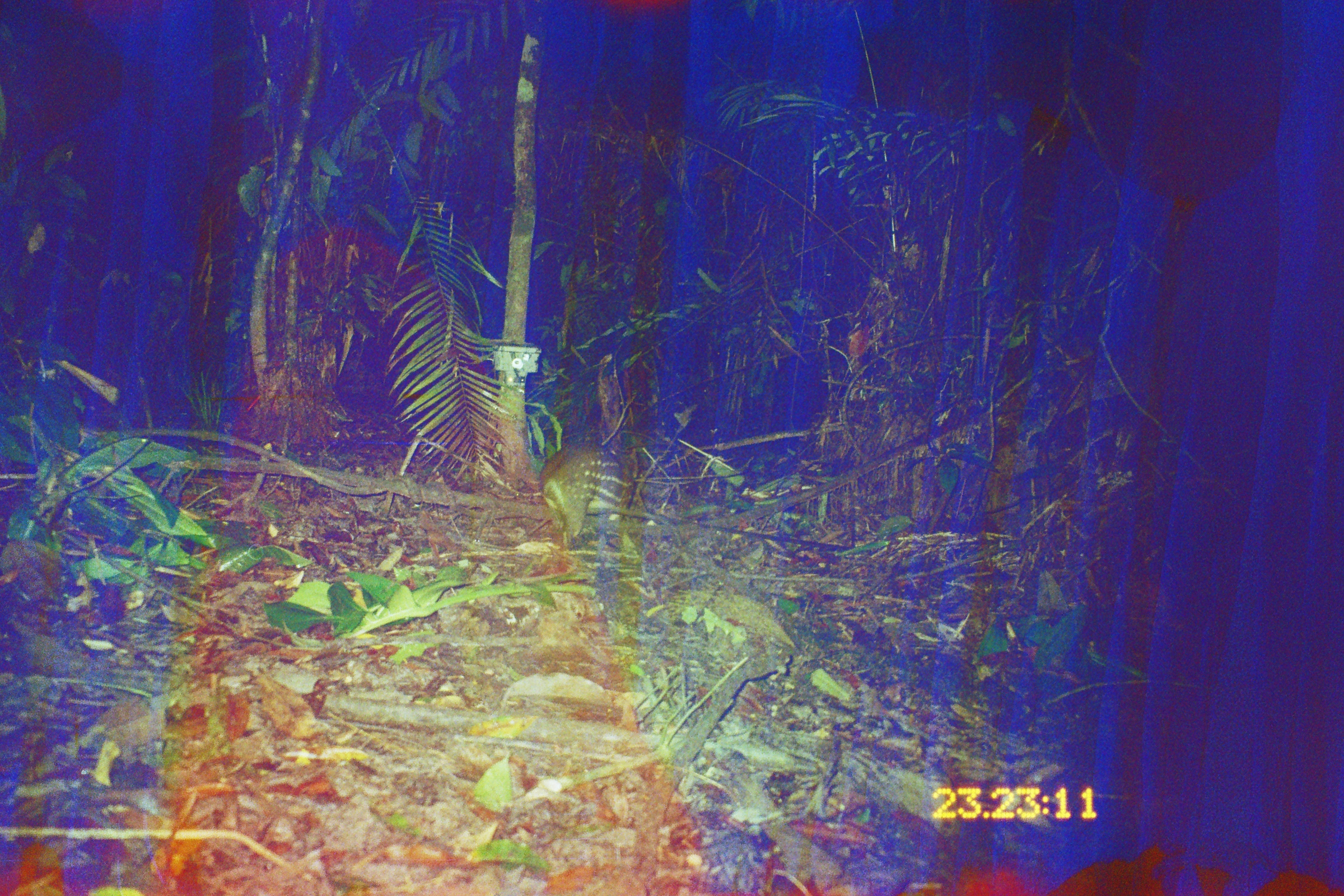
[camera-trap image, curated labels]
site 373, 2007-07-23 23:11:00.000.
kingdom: Animalia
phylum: Chordata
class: Mammalia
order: Rodentia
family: Cuniculidae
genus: Cuniculus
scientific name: Cuniculus paca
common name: spotted paca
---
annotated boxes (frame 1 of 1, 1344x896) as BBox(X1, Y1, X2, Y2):
cuniculus paca: BBox(538, 442, 640, 553)